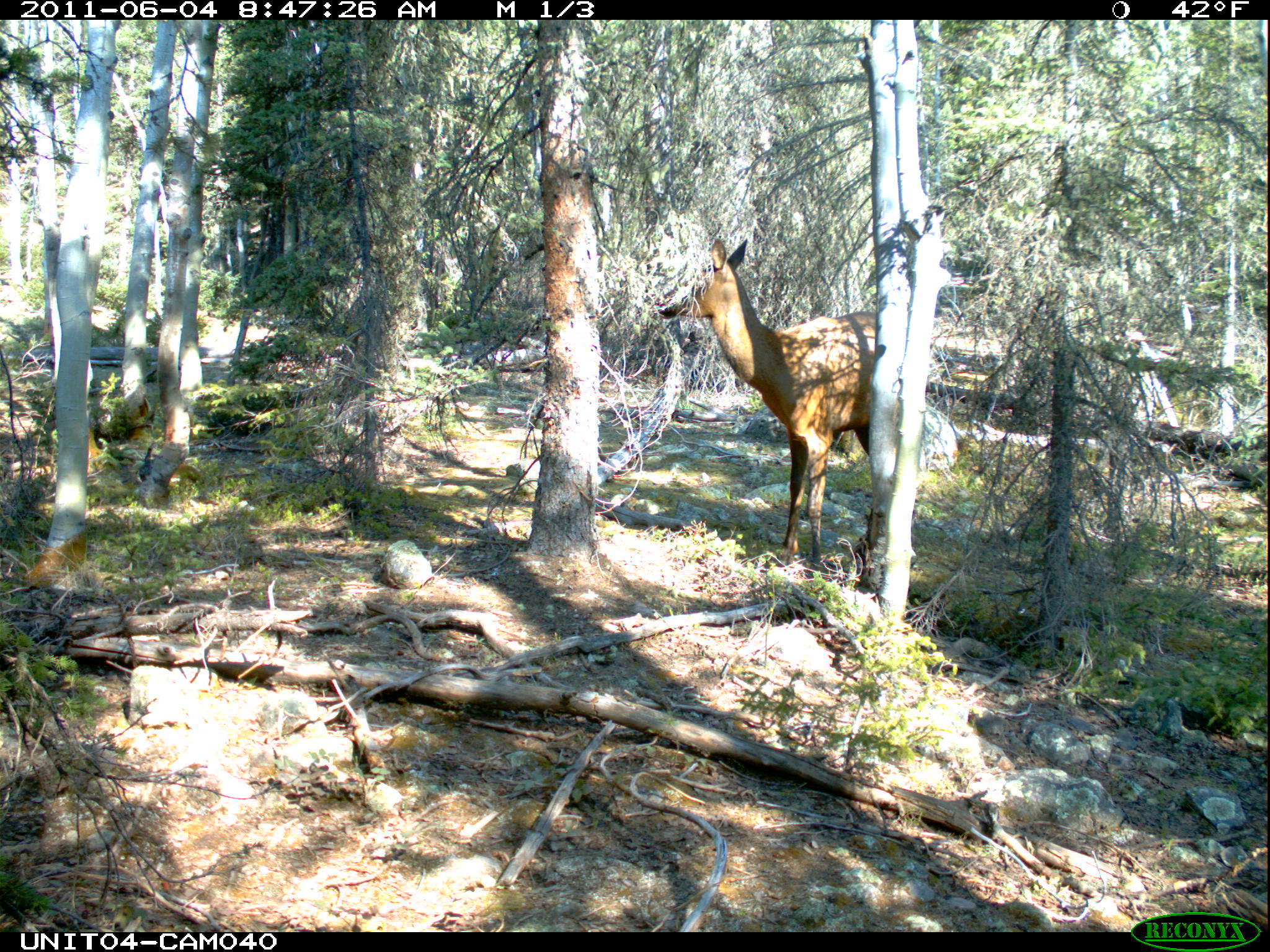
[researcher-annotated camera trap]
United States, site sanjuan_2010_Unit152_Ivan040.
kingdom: Animalia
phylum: Chordata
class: Mammalia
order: Artiodactyla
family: Cervidae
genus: Cervus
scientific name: Cervus elaphus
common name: red deer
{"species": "Cervus elaphus (red deer)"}